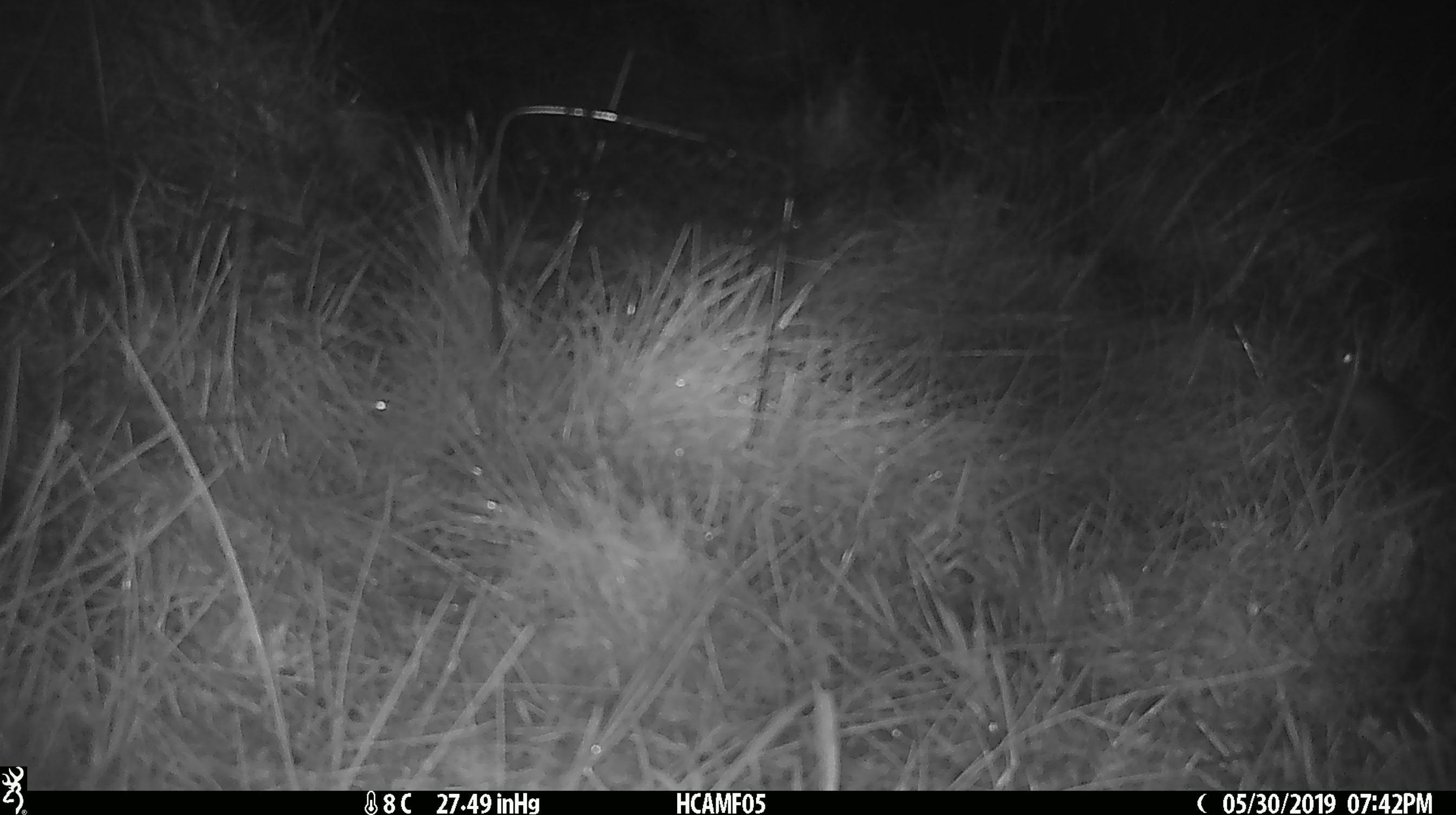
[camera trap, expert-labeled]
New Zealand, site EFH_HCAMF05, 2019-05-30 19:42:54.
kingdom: Animalia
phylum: Chordata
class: Mammalia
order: Rodentia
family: Muridae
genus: Mus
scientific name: Mus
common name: mouse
Mouse (Mus).